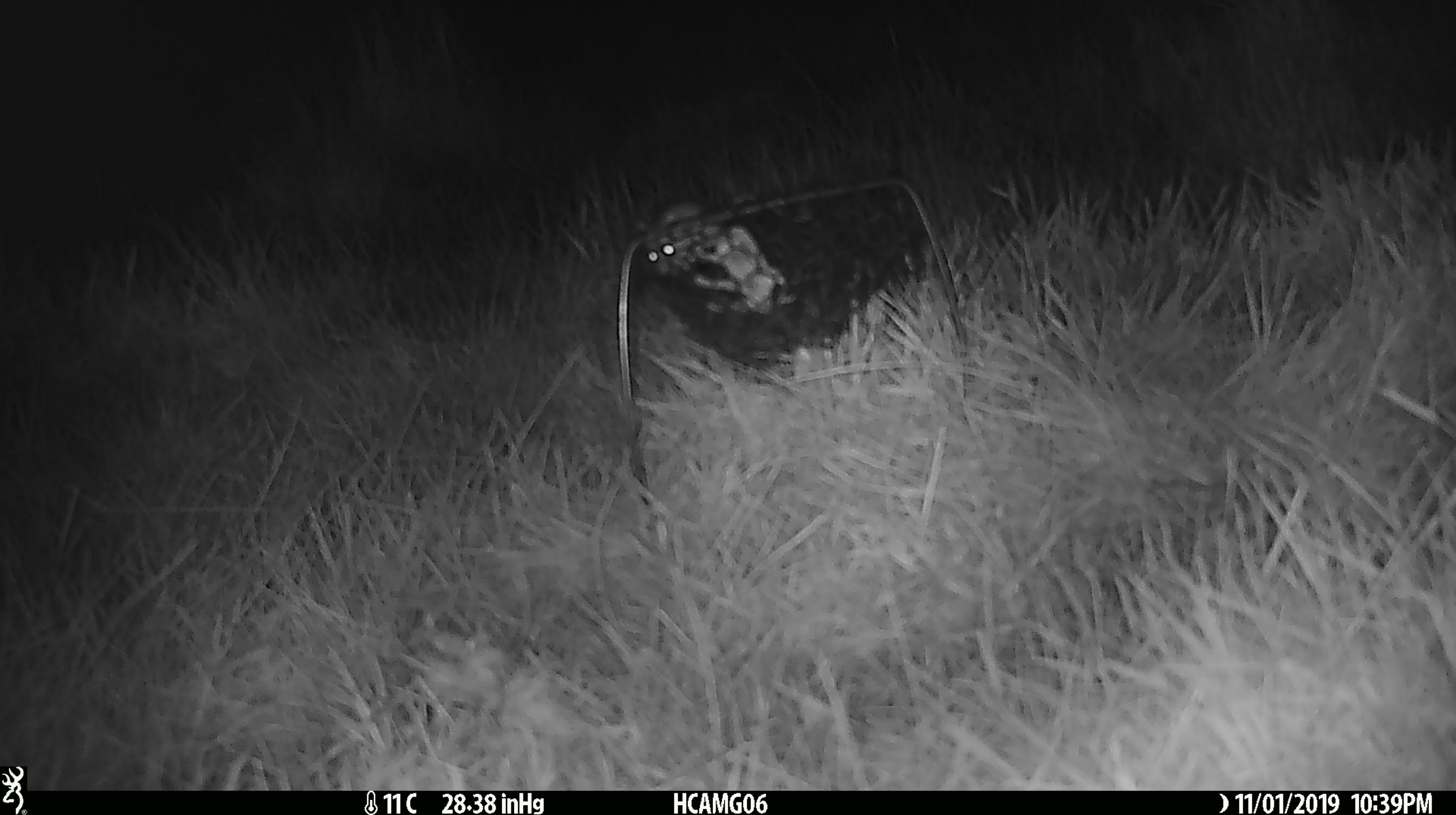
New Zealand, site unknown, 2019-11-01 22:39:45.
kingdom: Animalia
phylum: Chordata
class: Mammalia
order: Rodentia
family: Muridae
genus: Mus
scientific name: Mus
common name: mouse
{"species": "mouse (Mus)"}